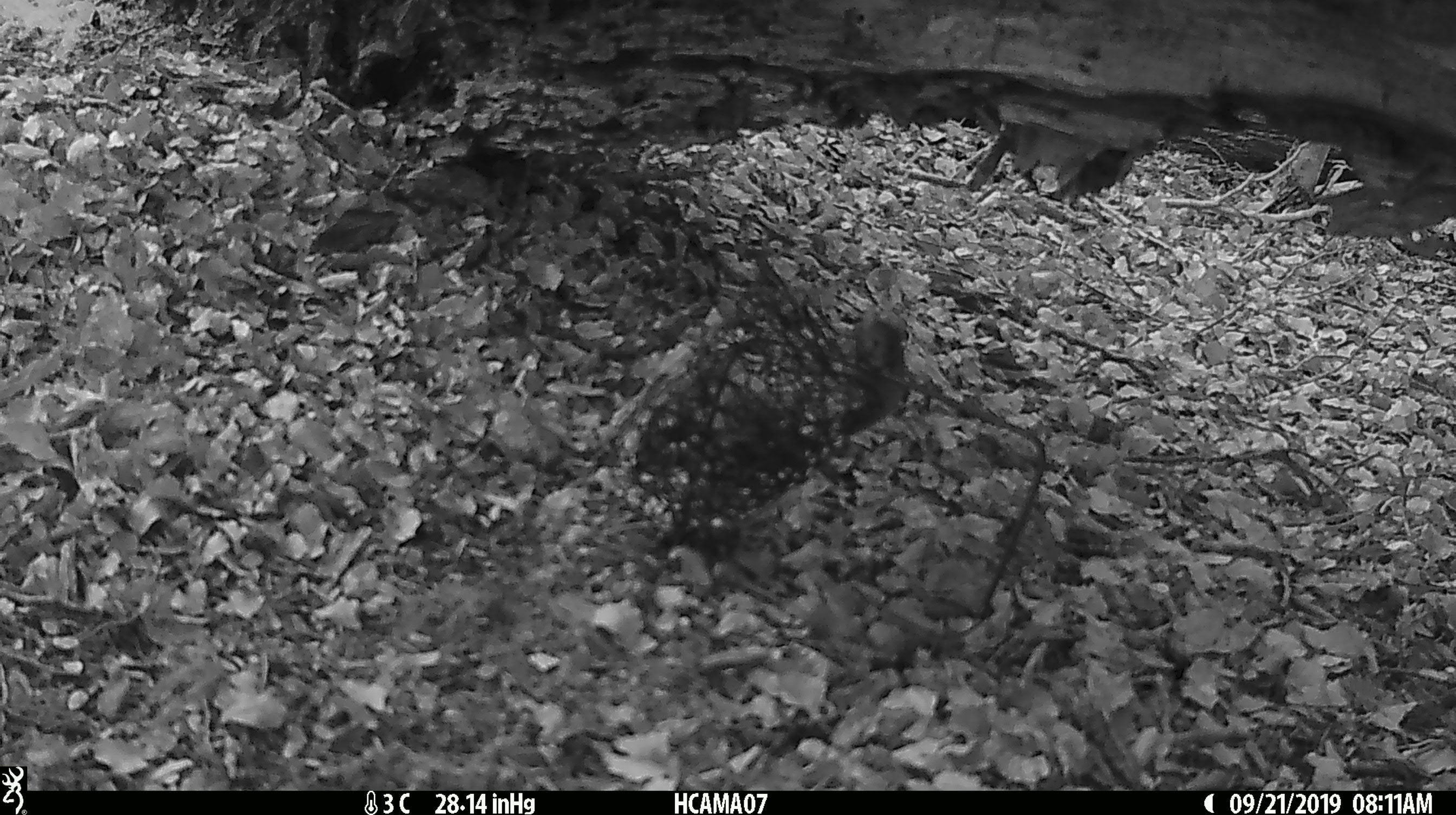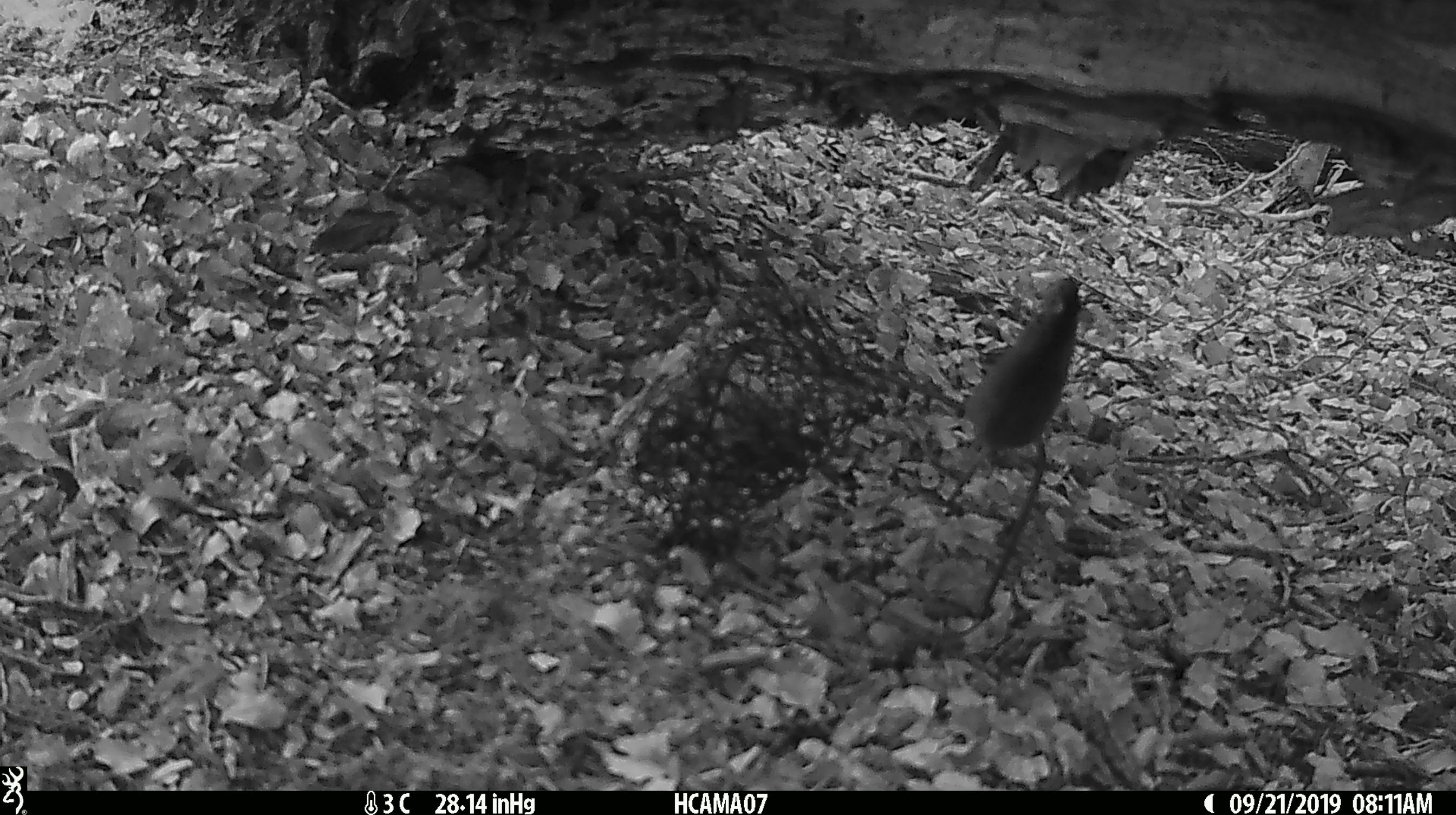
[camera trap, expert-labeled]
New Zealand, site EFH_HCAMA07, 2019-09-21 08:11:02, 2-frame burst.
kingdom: Animalia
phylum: Chordata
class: Mammalia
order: Rodentia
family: Muridae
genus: Mus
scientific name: Mus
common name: mouse